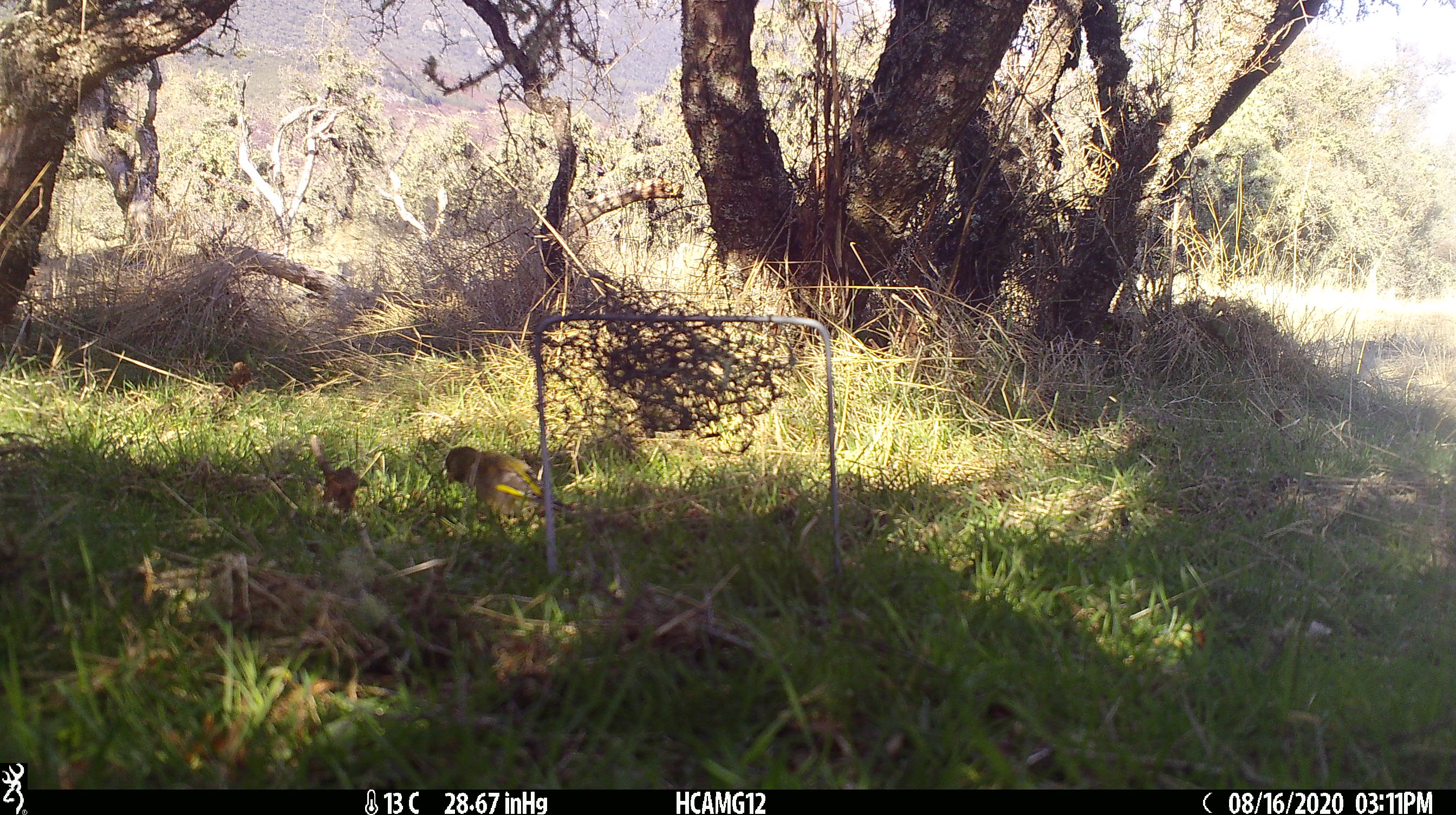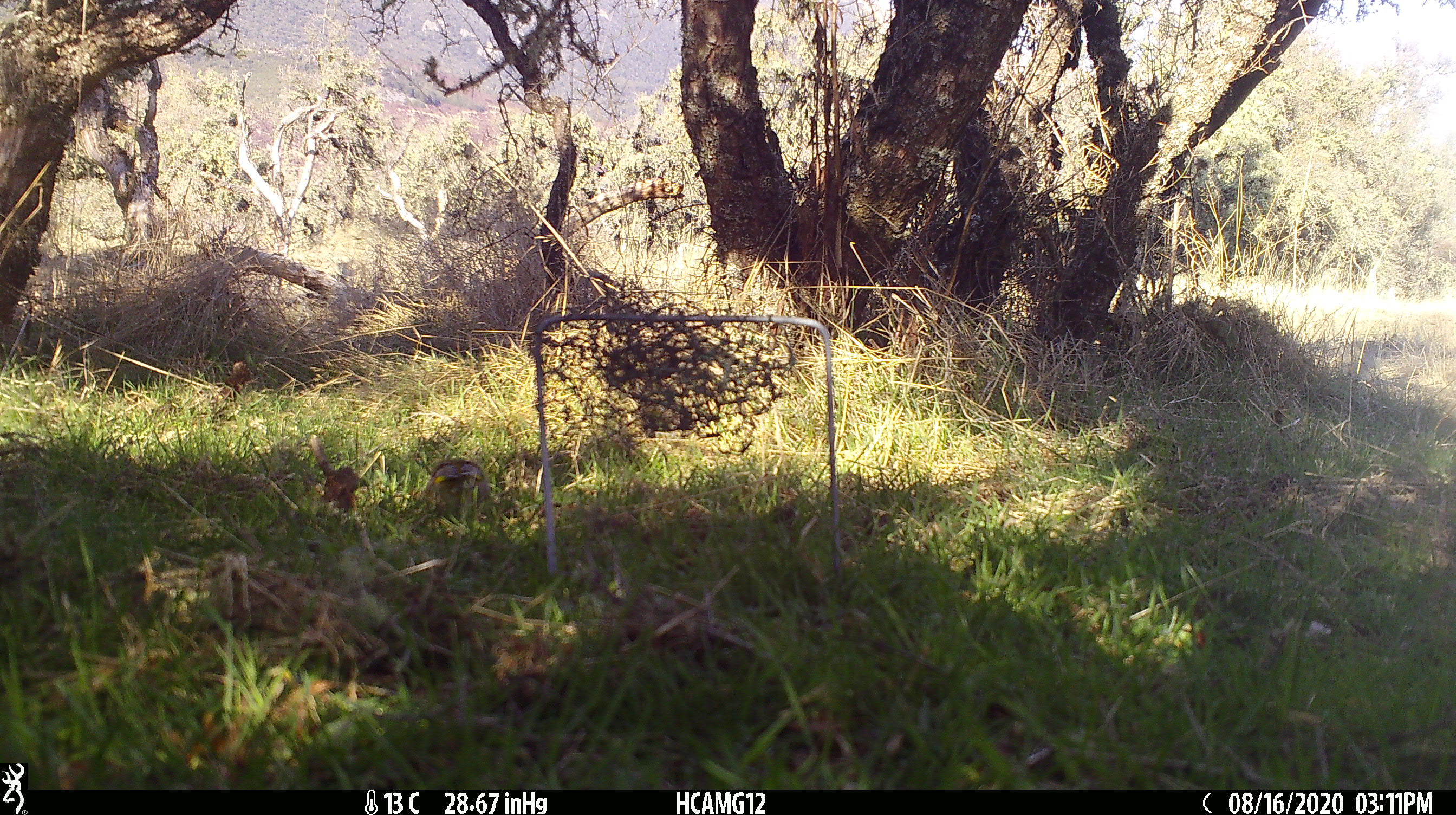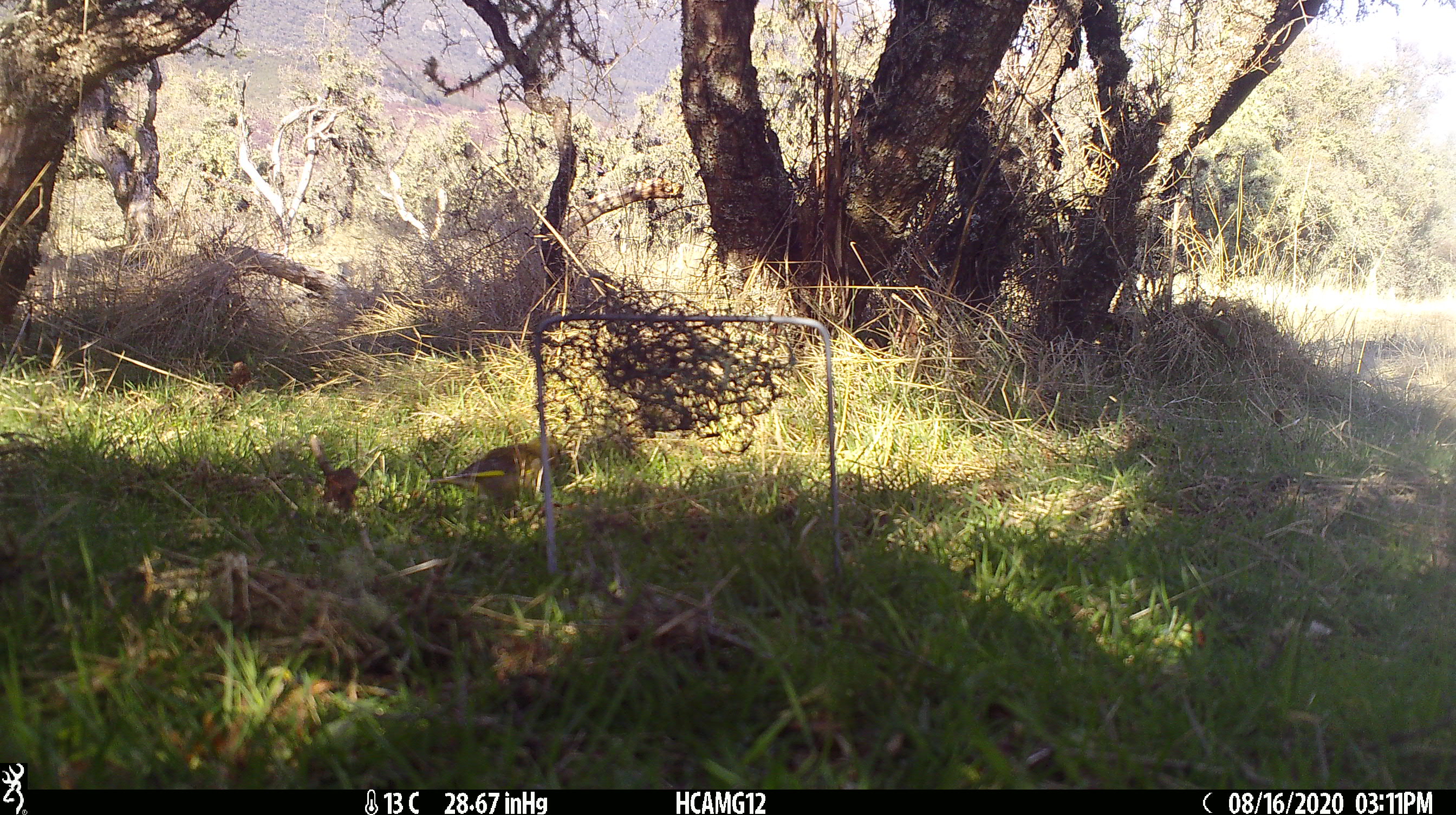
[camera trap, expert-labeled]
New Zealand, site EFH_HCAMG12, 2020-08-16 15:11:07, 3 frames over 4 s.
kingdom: Animalia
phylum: Chordata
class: Aves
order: Passeriformes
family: Fringillidae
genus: Chloris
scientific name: Chloris chloris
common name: greenfinch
Greenfinch (Chloris chloris).